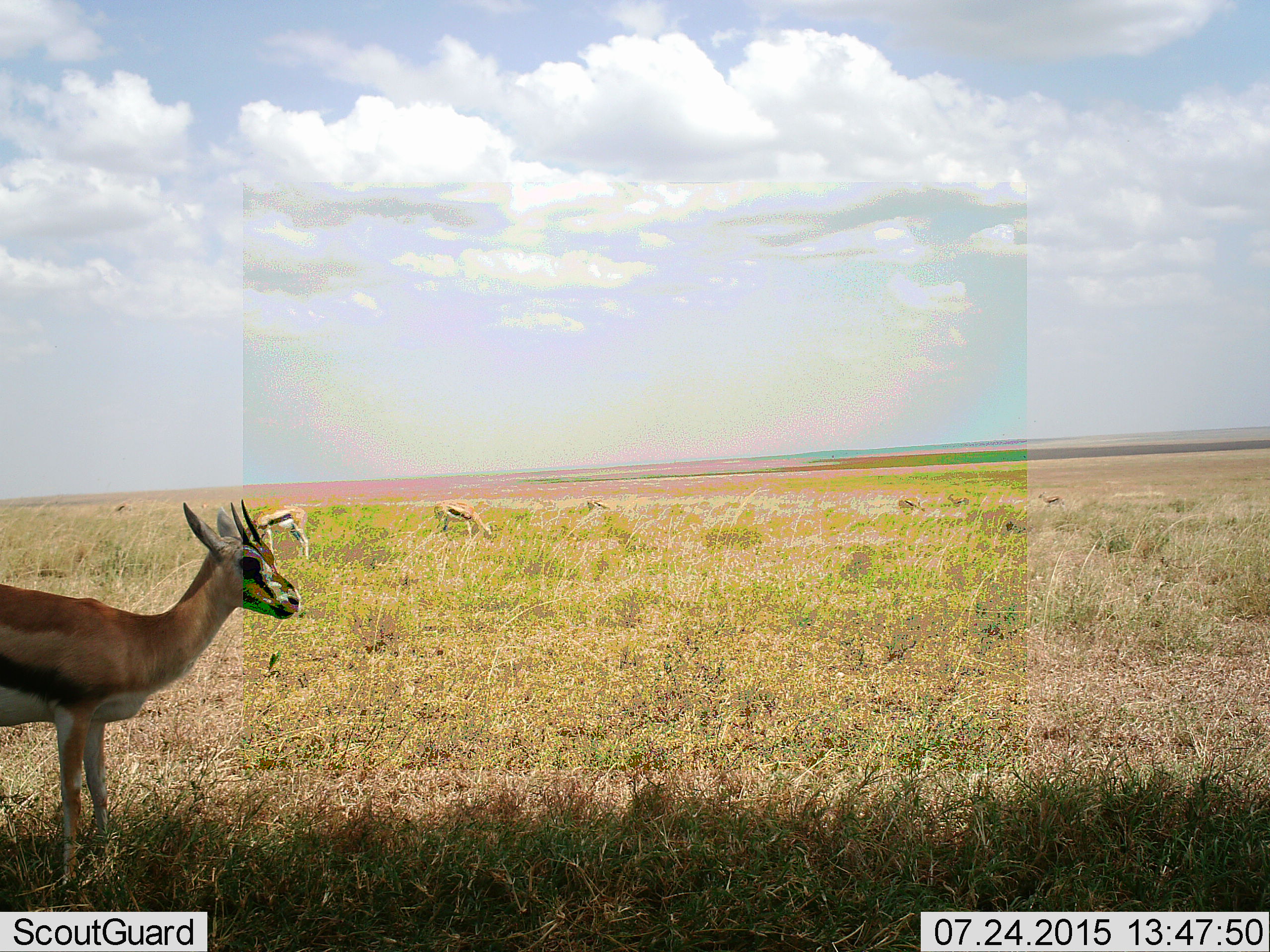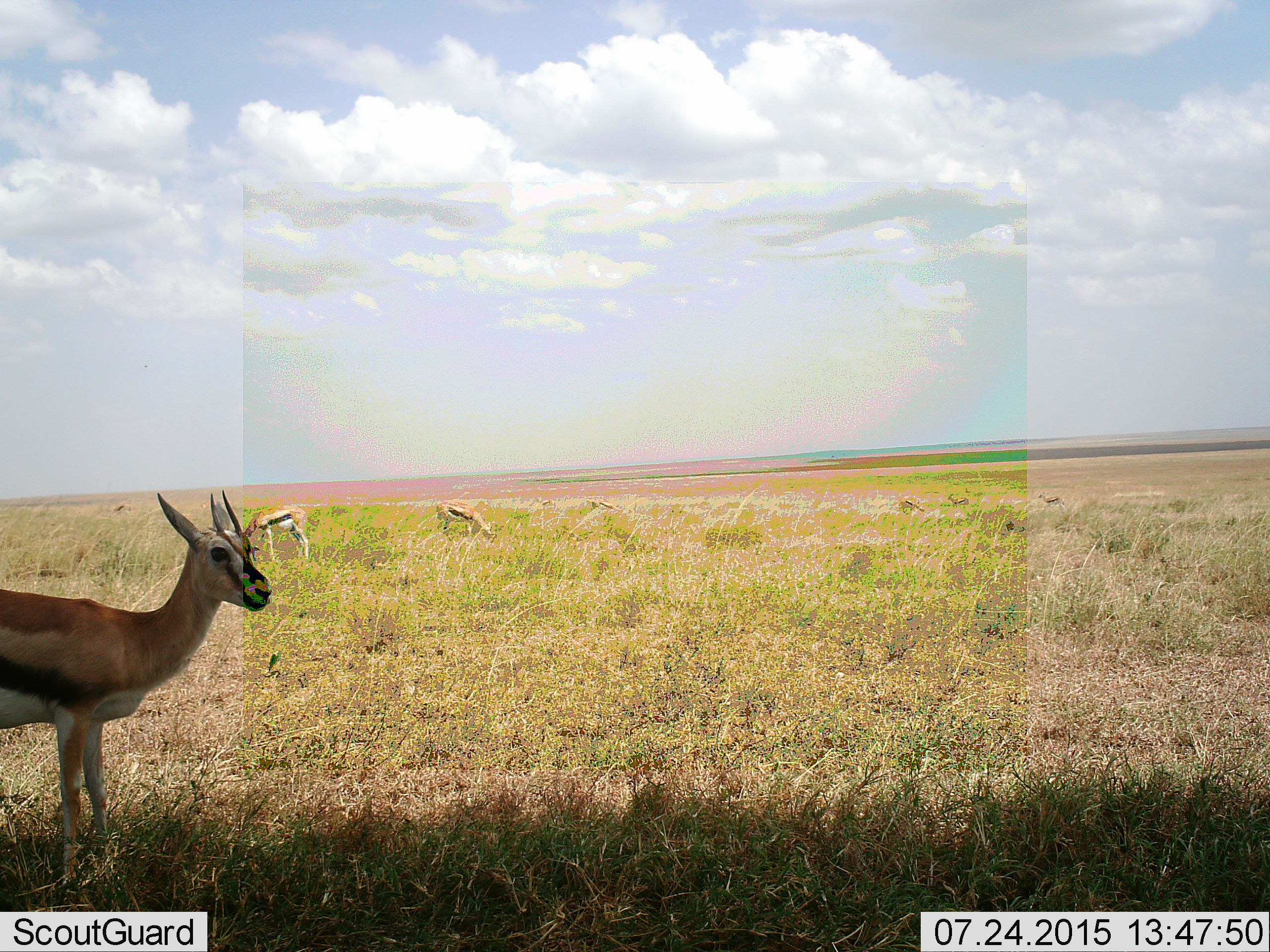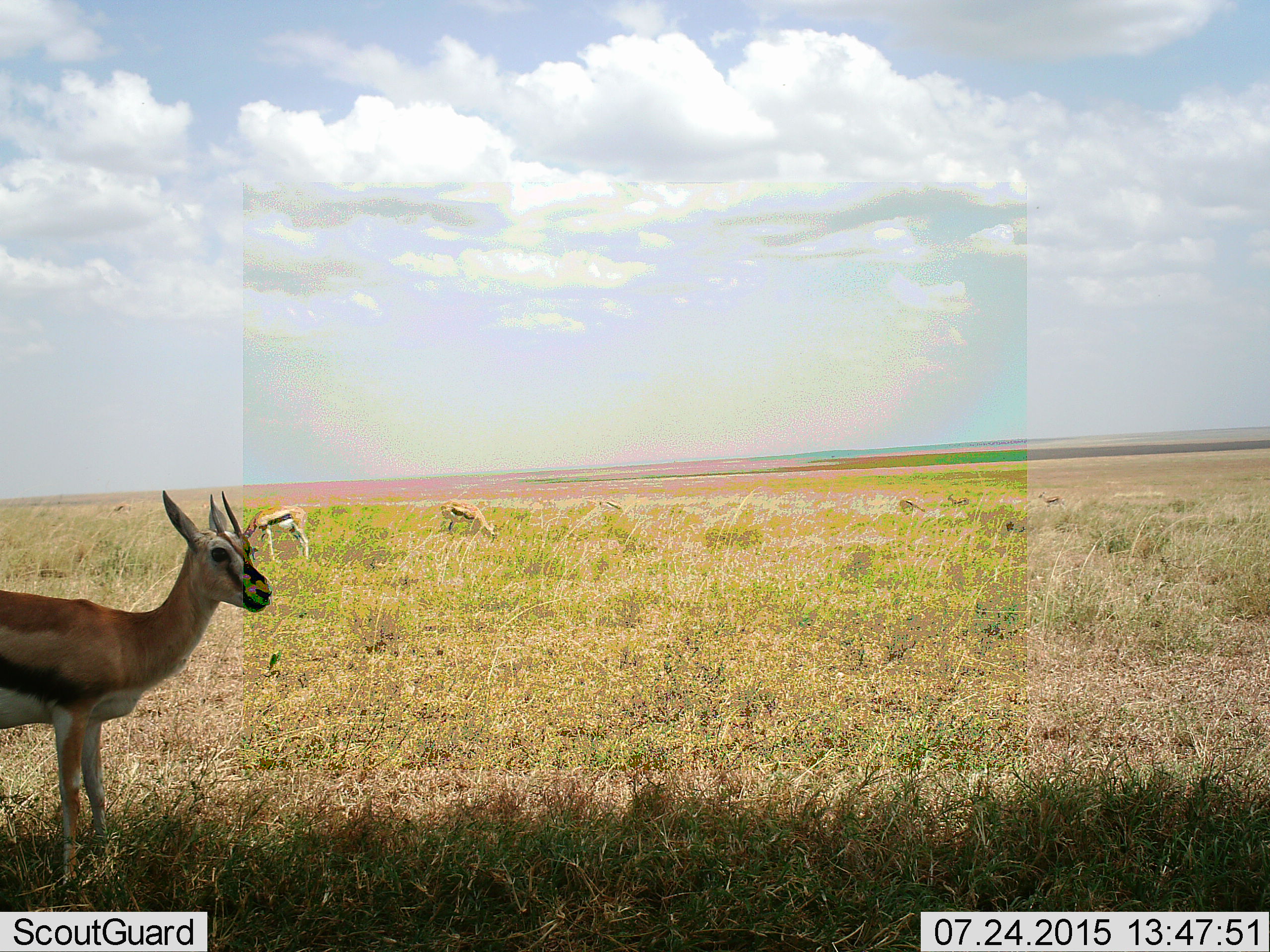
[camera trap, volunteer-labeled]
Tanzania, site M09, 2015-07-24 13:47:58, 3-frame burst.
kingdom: Animalia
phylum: Chordata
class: Mammalia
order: Artiodactyla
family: Bovidae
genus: Eudorcas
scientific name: Eudorcas thomsonii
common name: thomson's gazelle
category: gazellethomsons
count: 8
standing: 80%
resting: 10%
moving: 20%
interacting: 0%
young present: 20%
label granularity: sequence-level